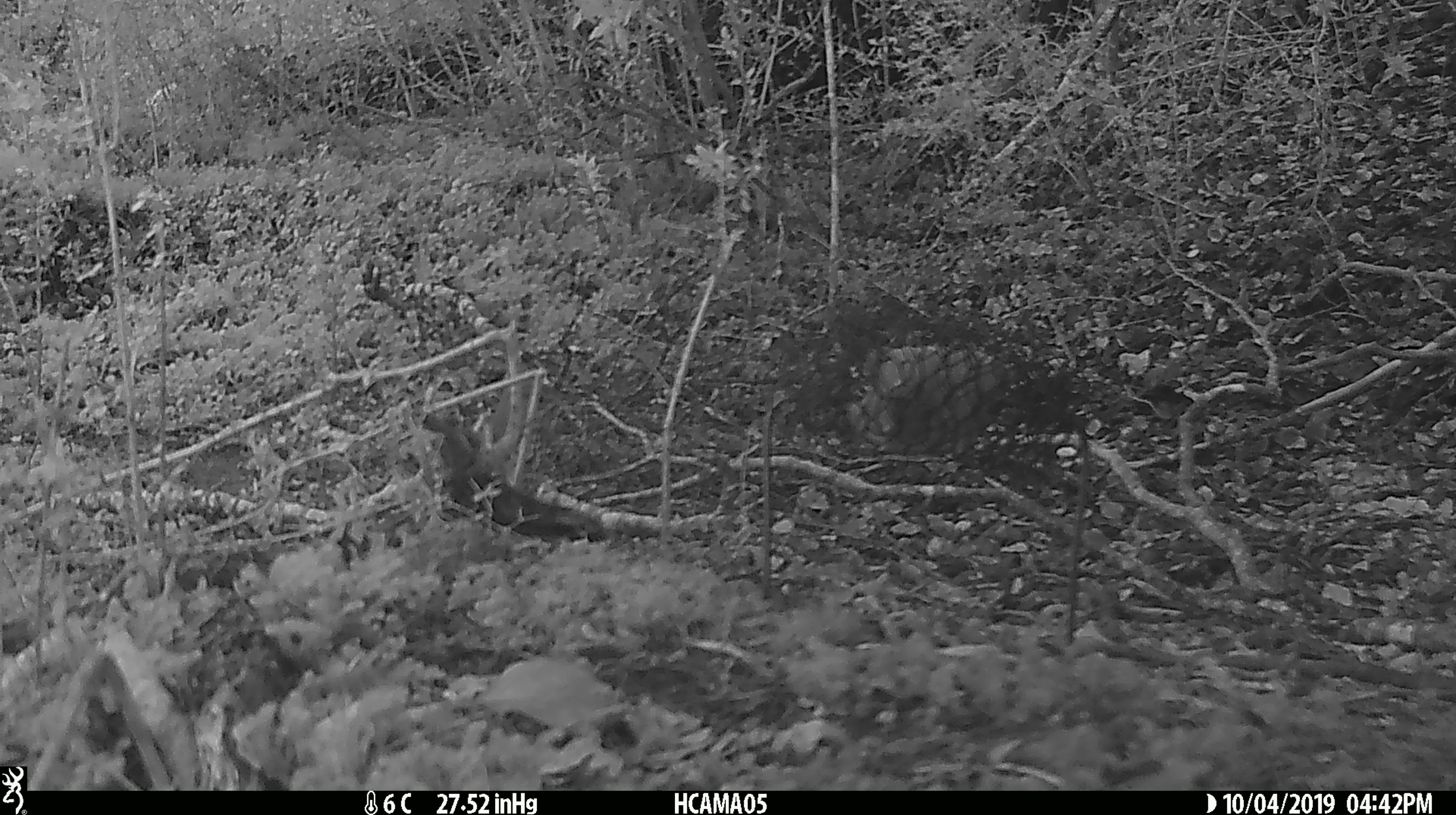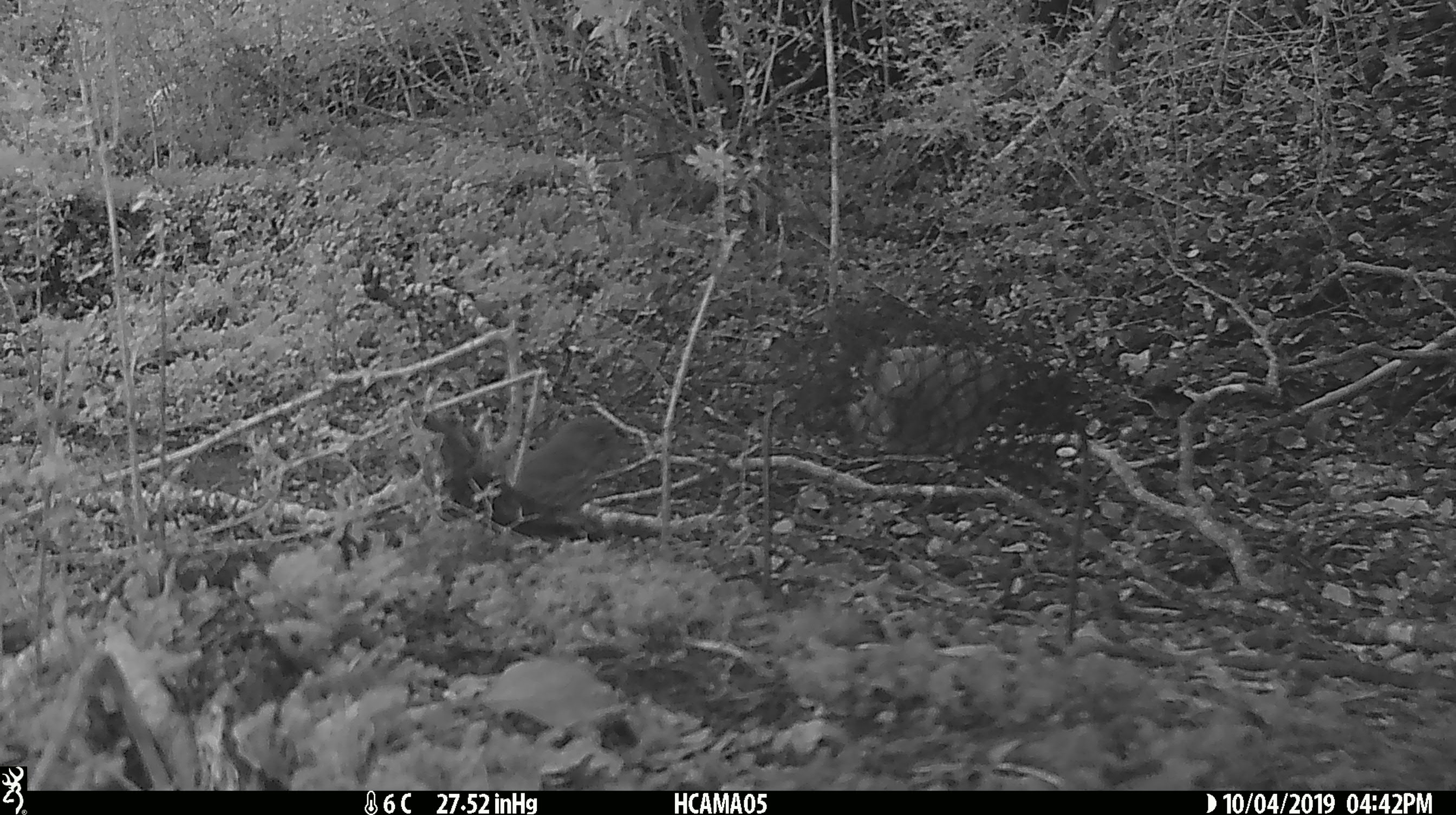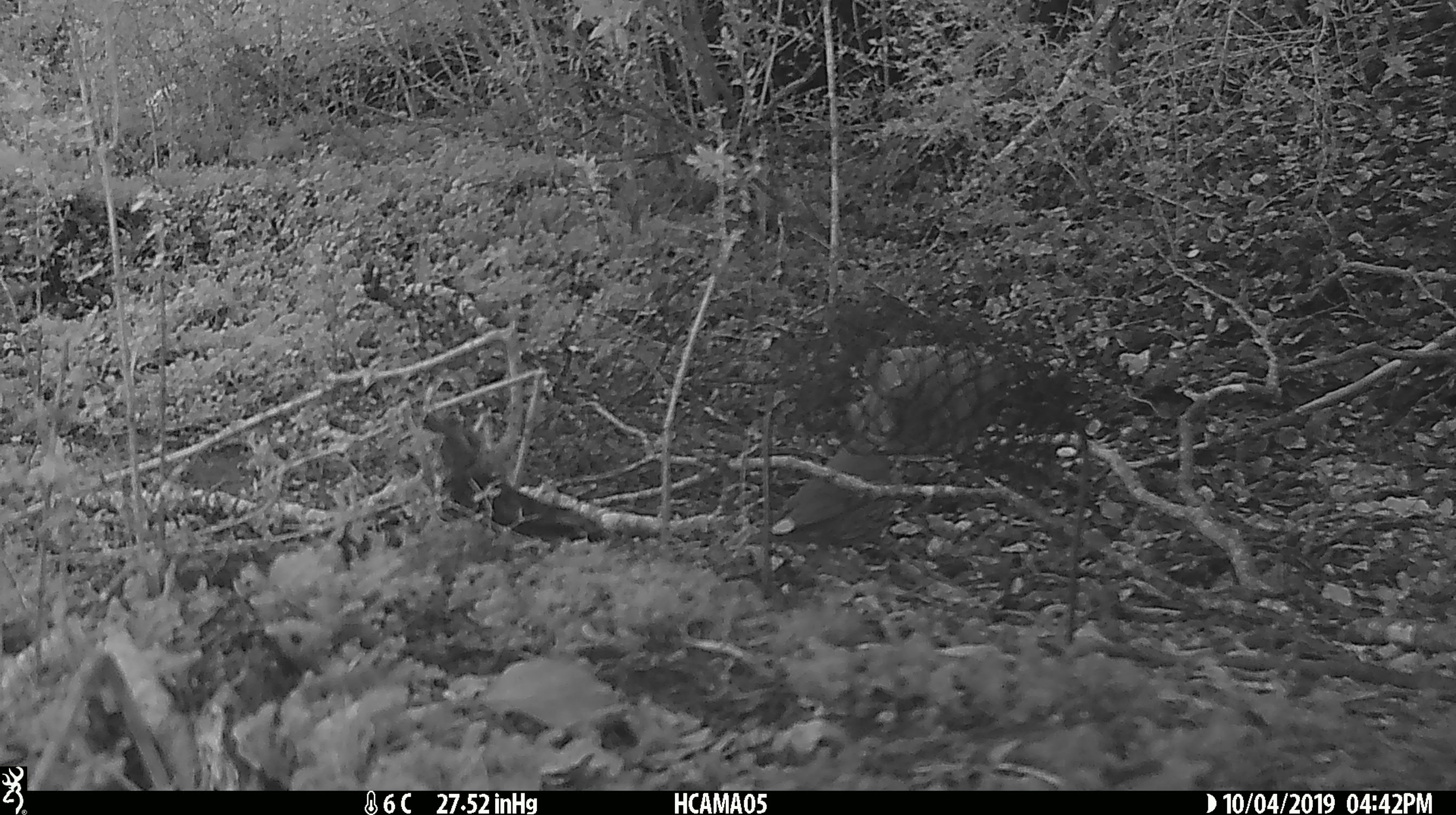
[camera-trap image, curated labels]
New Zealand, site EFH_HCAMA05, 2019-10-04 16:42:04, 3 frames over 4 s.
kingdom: Animalia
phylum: Chordata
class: Aves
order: Passeriformes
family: Turdidae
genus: Turdus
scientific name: Turdus philomelos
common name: song thrush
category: thrush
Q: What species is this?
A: Thrush (song thrush) (Turdus philomelos).